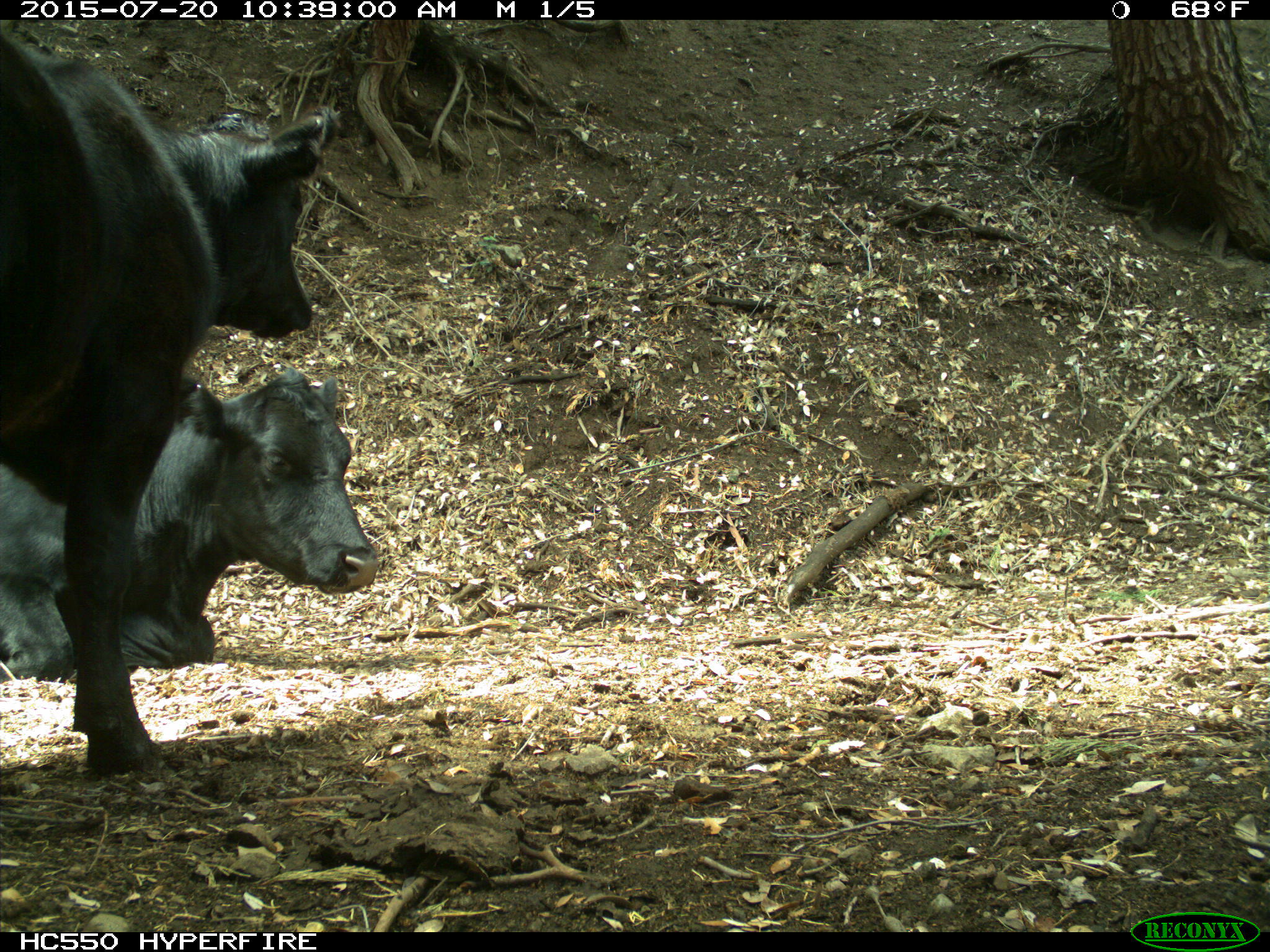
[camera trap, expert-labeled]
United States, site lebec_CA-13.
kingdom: Animalia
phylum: Chordata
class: Mammalia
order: Artiodactyla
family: Bovidae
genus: Bos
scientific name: Bos taurus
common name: domestic cow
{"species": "Bos taurus (domestic cow)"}